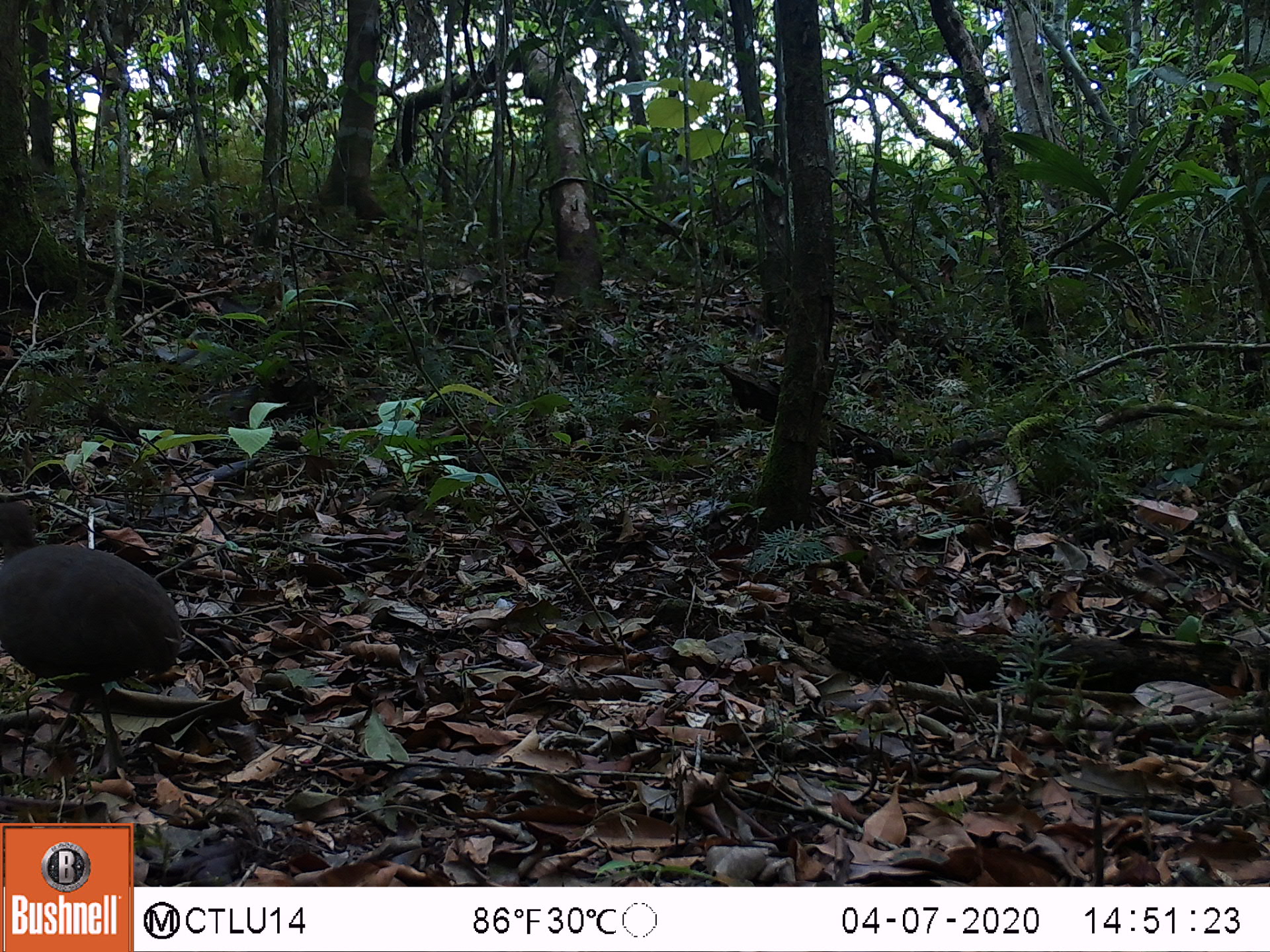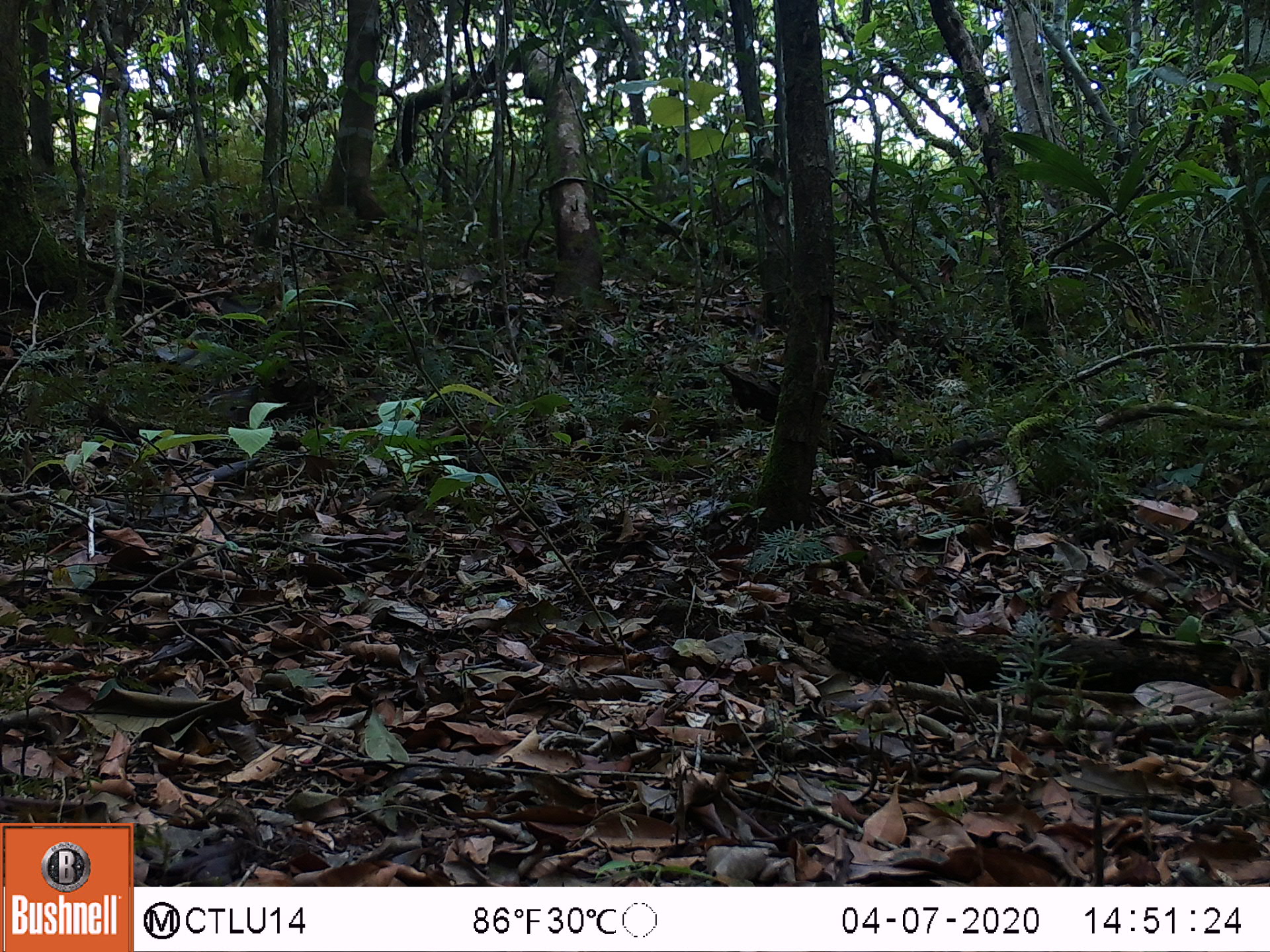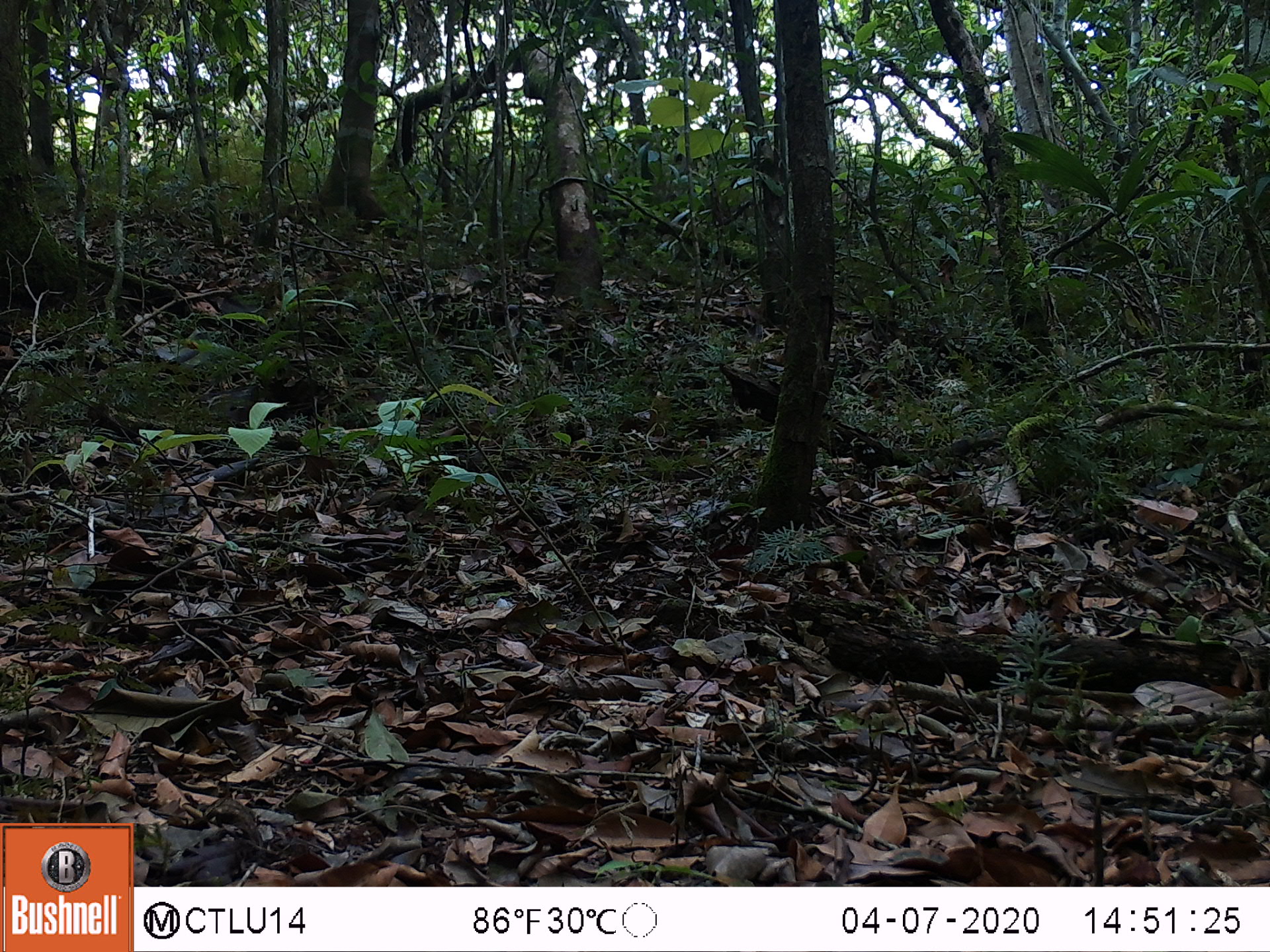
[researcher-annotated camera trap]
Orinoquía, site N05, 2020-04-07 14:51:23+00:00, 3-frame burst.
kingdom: Animalia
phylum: Chordata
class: Aves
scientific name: Aves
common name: bird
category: unknown bird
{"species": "unknown bird (bird) (Aves)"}